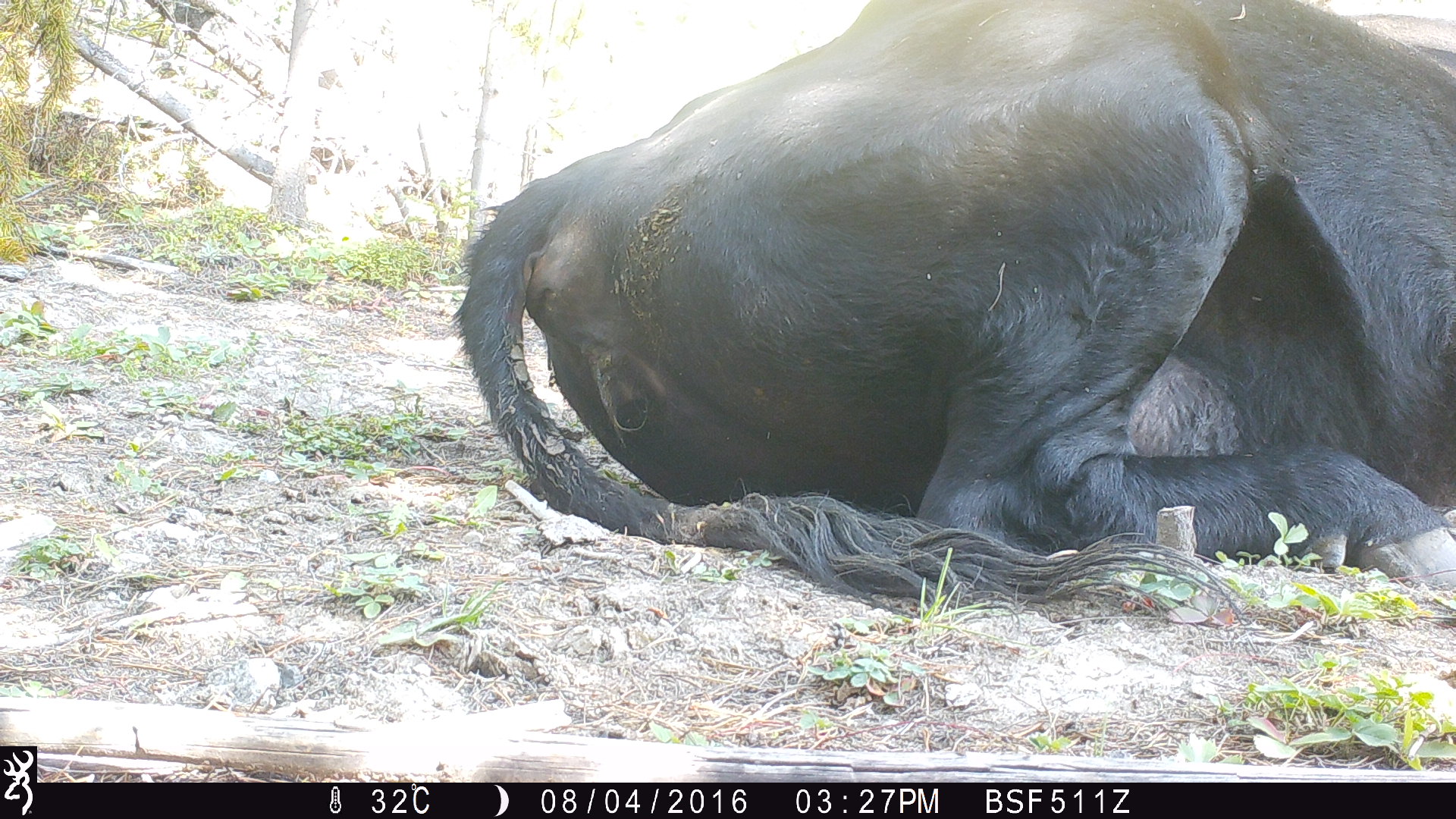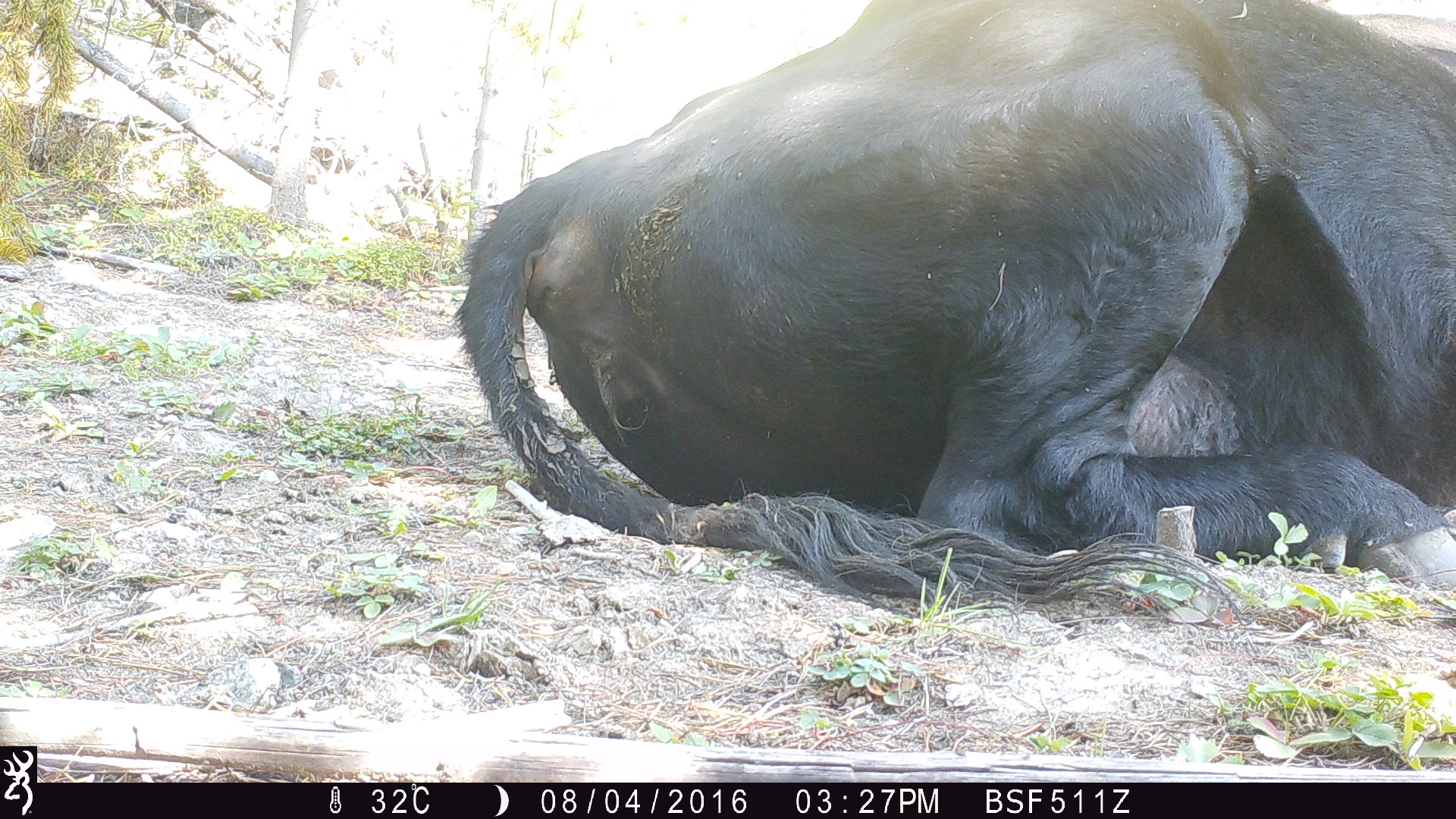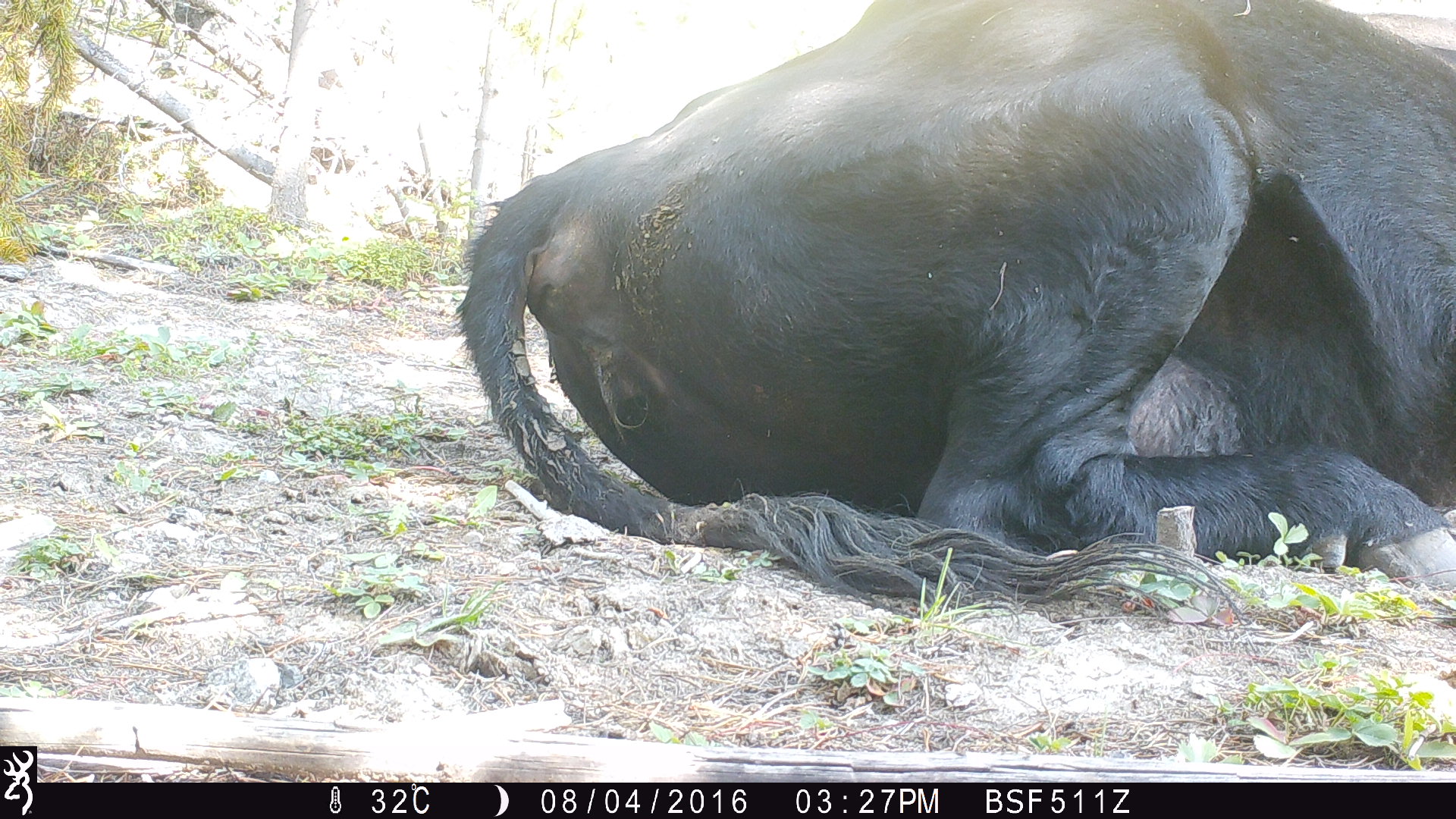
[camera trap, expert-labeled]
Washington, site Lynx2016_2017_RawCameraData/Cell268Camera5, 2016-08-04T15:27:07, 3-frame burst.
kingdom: Animalia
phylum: Chordata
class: Mammalia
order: Artiodactyla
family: Bovidae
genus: Bos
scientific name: Bos taurus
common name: domestic cattle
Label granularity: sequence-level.